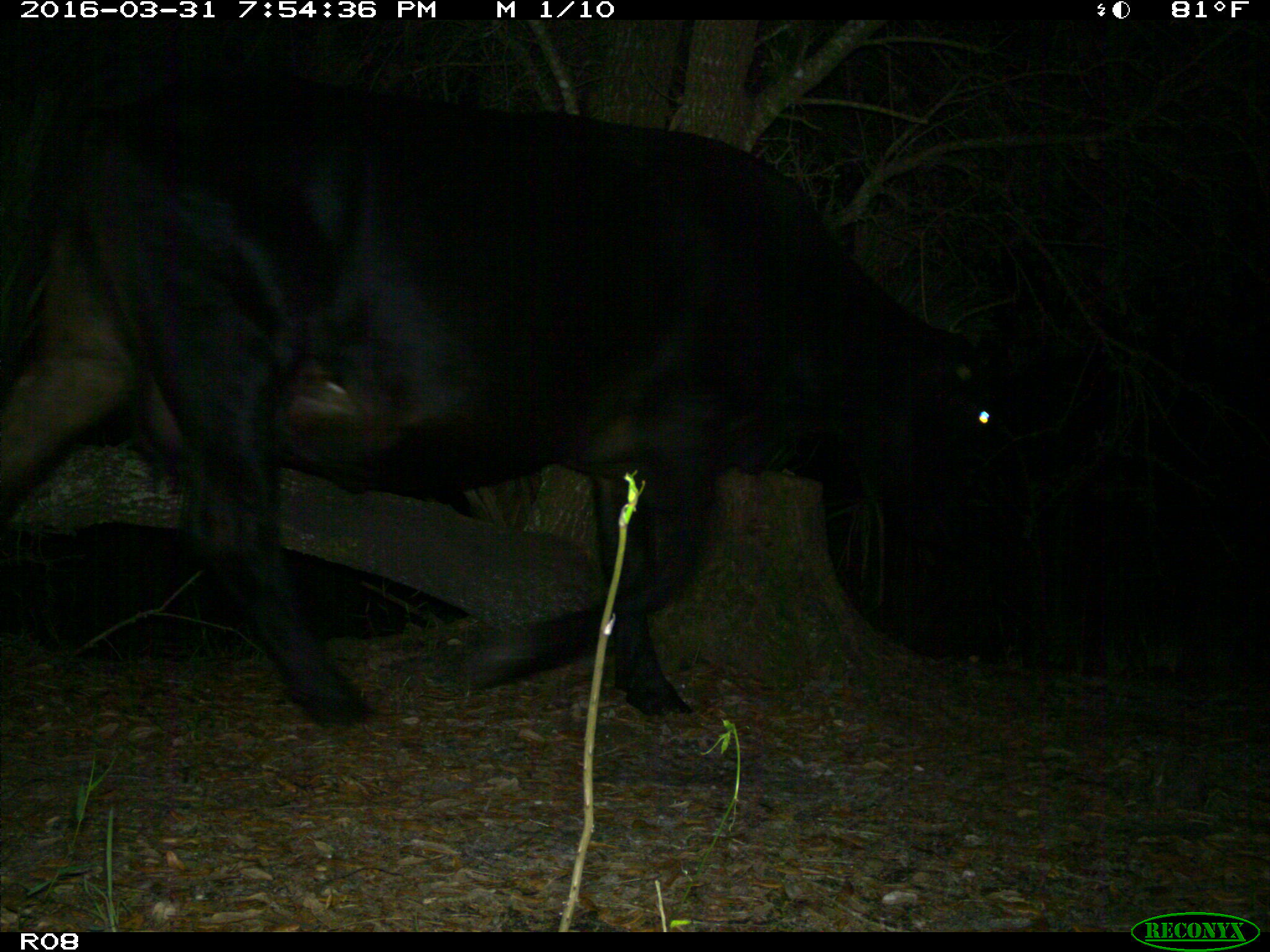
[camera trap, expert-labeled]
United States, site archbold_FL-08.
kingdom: Animalia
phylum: Chordata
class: Mammalia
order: Artiodactyla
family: Bovidae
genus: Bos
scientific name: Bos taurus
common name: domestic cow